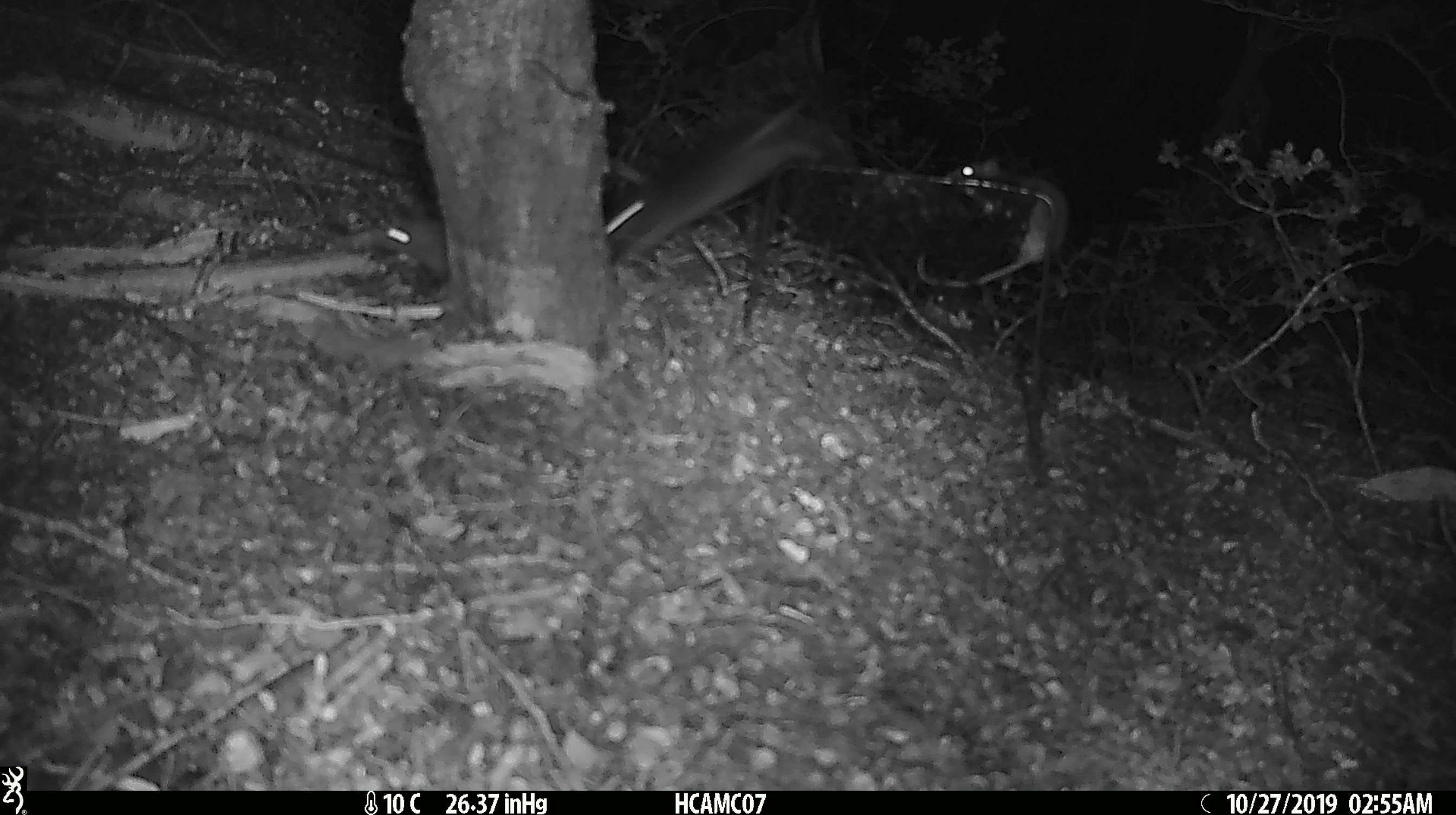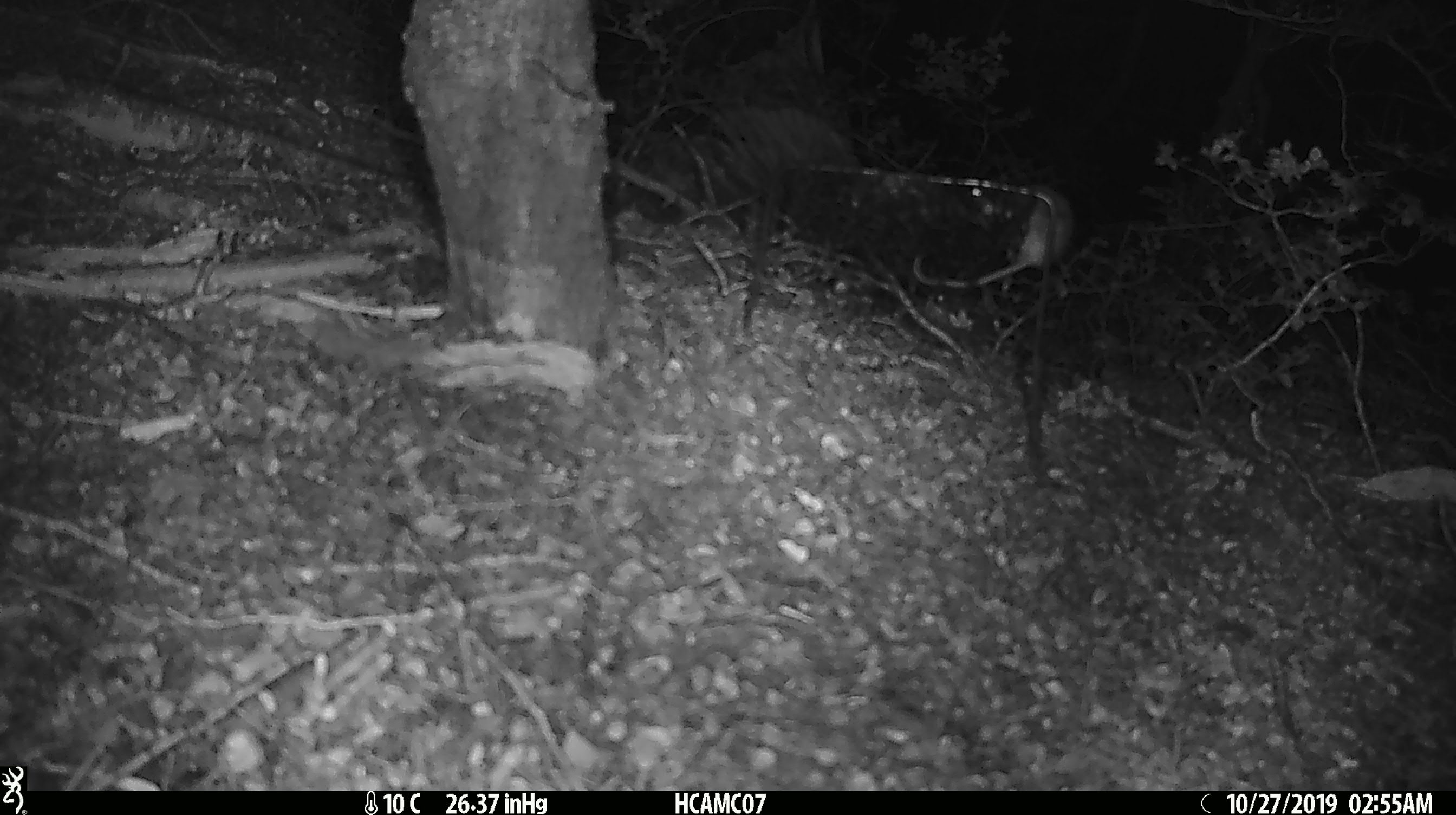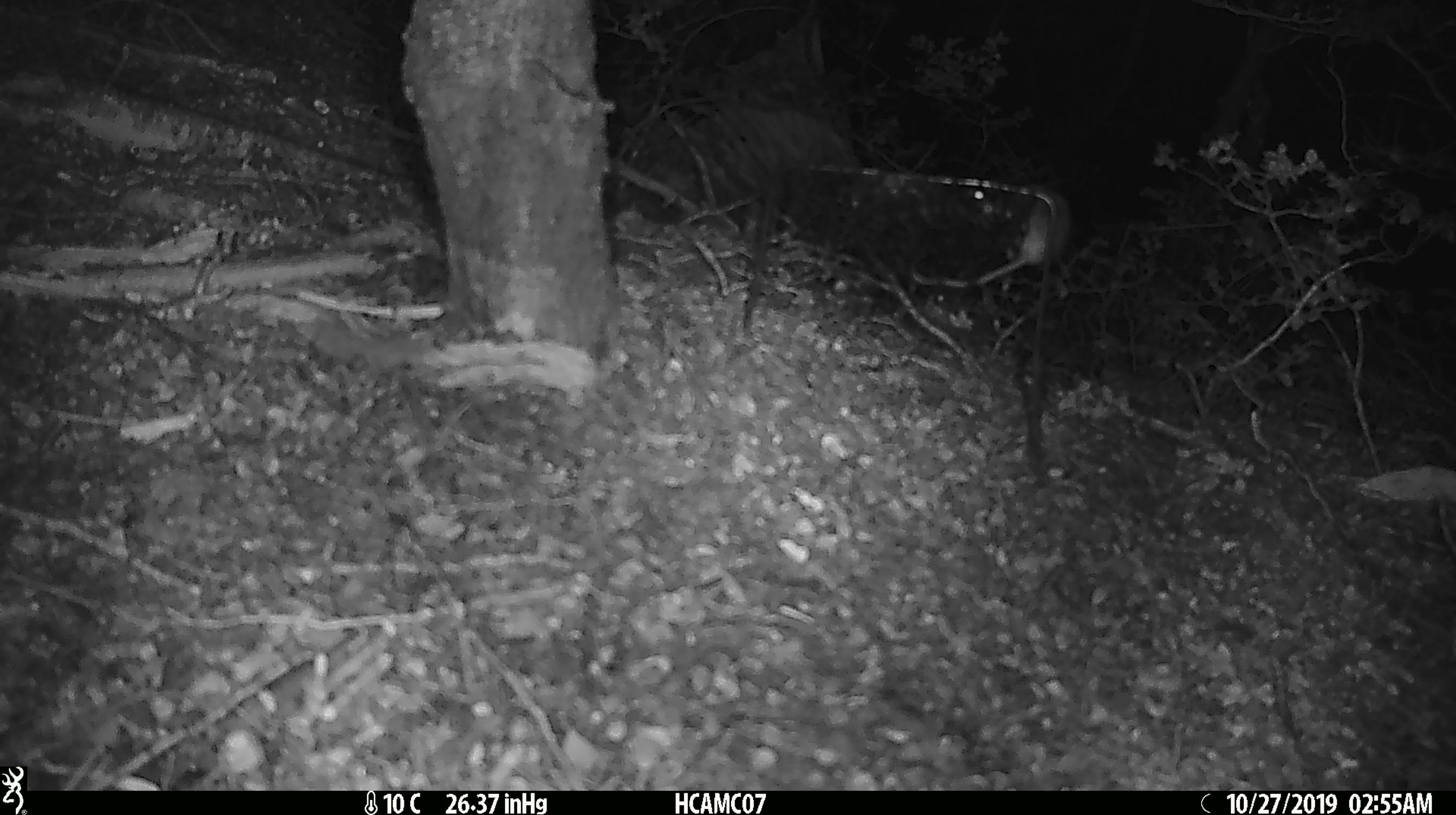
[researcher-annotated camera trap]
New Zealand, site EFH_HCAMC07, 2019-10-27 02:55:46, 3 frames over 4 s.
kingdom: Animalia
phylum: Chordata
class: Mammalia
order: Rodentia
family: Muridae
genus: Mus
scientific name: Mus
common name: mouse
Mouse (Mus).